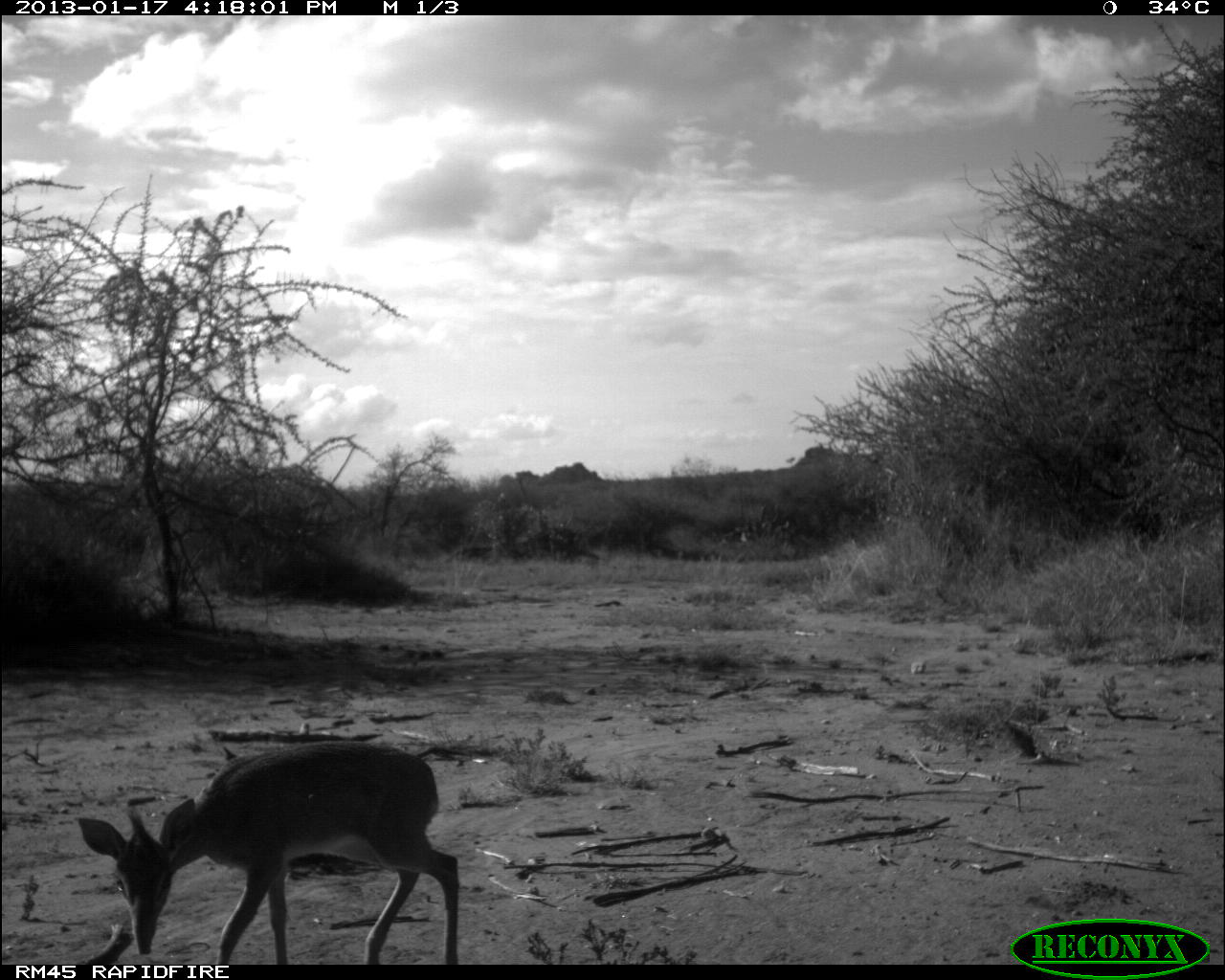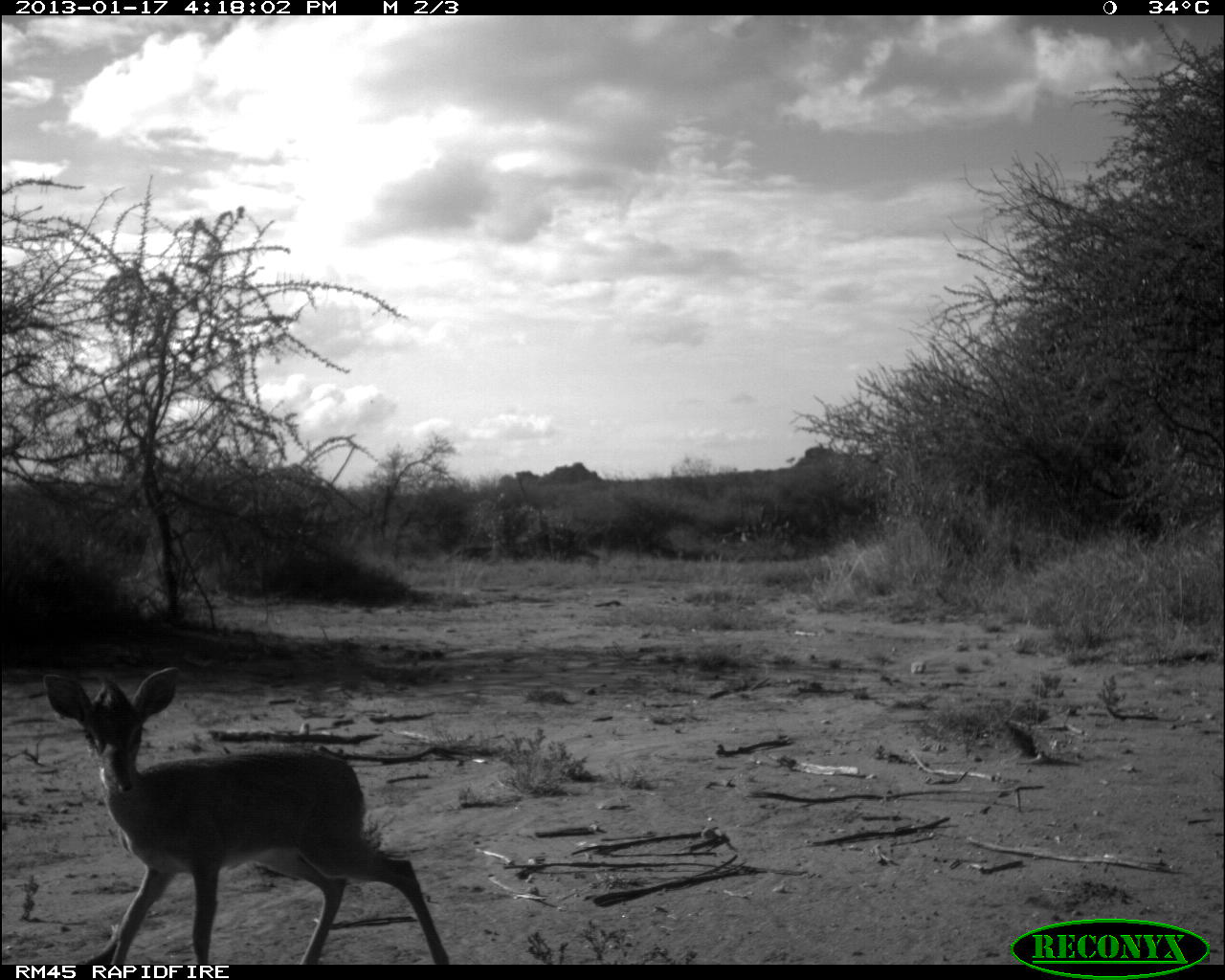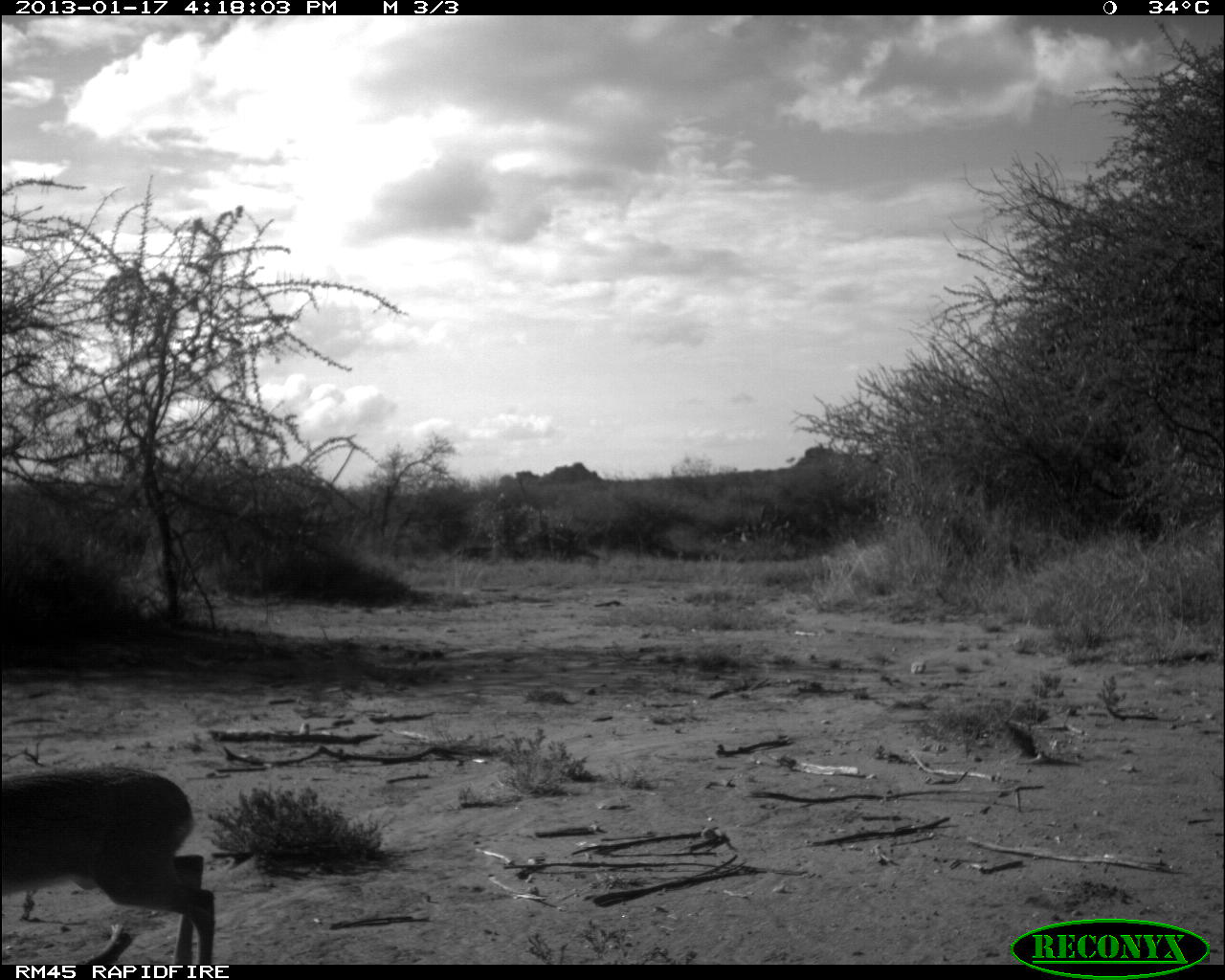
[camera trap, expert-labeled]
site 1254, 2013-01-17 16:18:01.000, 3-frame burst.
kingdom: Animalia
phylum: Chordata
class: Mammalia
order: Artiodactyla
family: Bovidae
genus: Madoqua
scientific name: Madoqua guentheri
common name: günther's dik-dik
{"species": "Madoqua guentheri (günther's dik-dik)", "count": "1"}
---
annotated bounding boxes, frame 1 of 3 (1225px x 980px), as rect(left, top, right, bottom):
madoqua guentheri: rect(76, 739, 459, 963)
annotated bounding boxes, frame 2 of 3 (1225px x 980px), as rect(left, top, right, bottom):
madoqua guentheri: rect(42, 665, 449, 964)